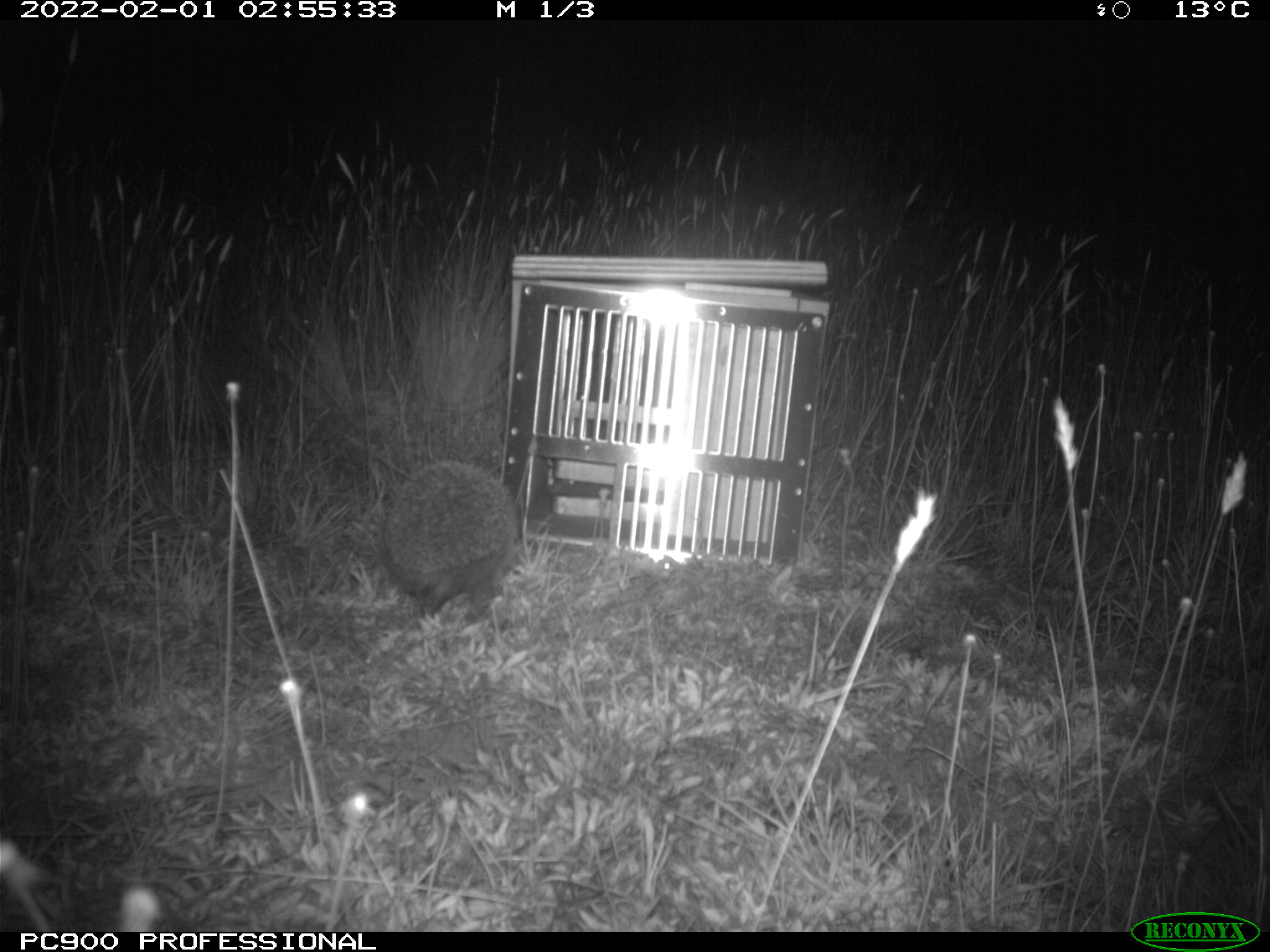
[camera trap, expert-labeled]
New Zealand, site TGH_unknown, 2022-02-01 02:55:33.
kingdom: Animalia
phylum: Chordata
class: Mammalia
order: Eulipotyphla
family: Erinaceidae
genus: Erinaceus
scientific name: Erinaceus europaeus europaeus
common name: european hedgehog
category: hedgehog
Hedgehog (european hedgehog) (Erinaceus europaeus europaeus).